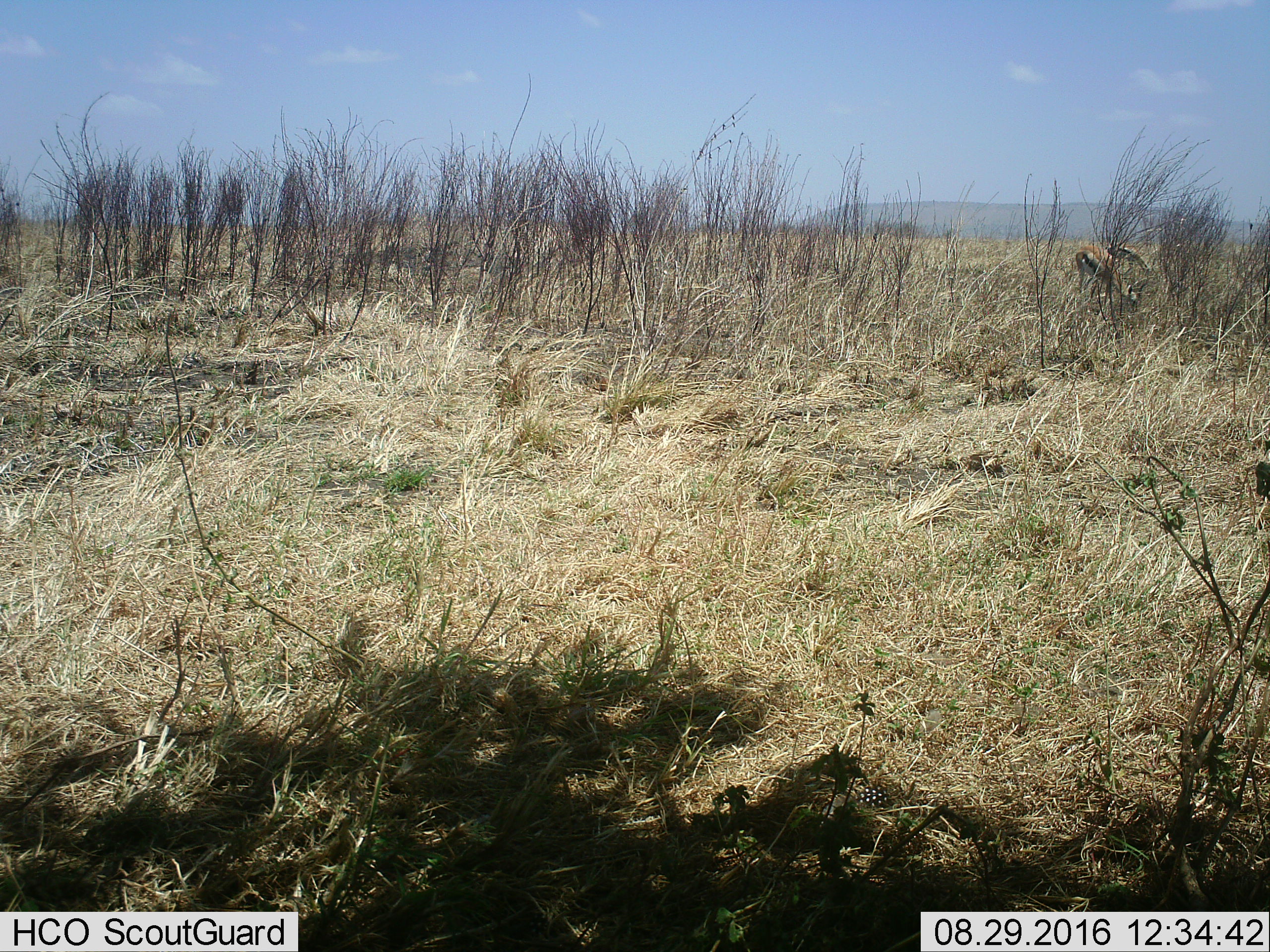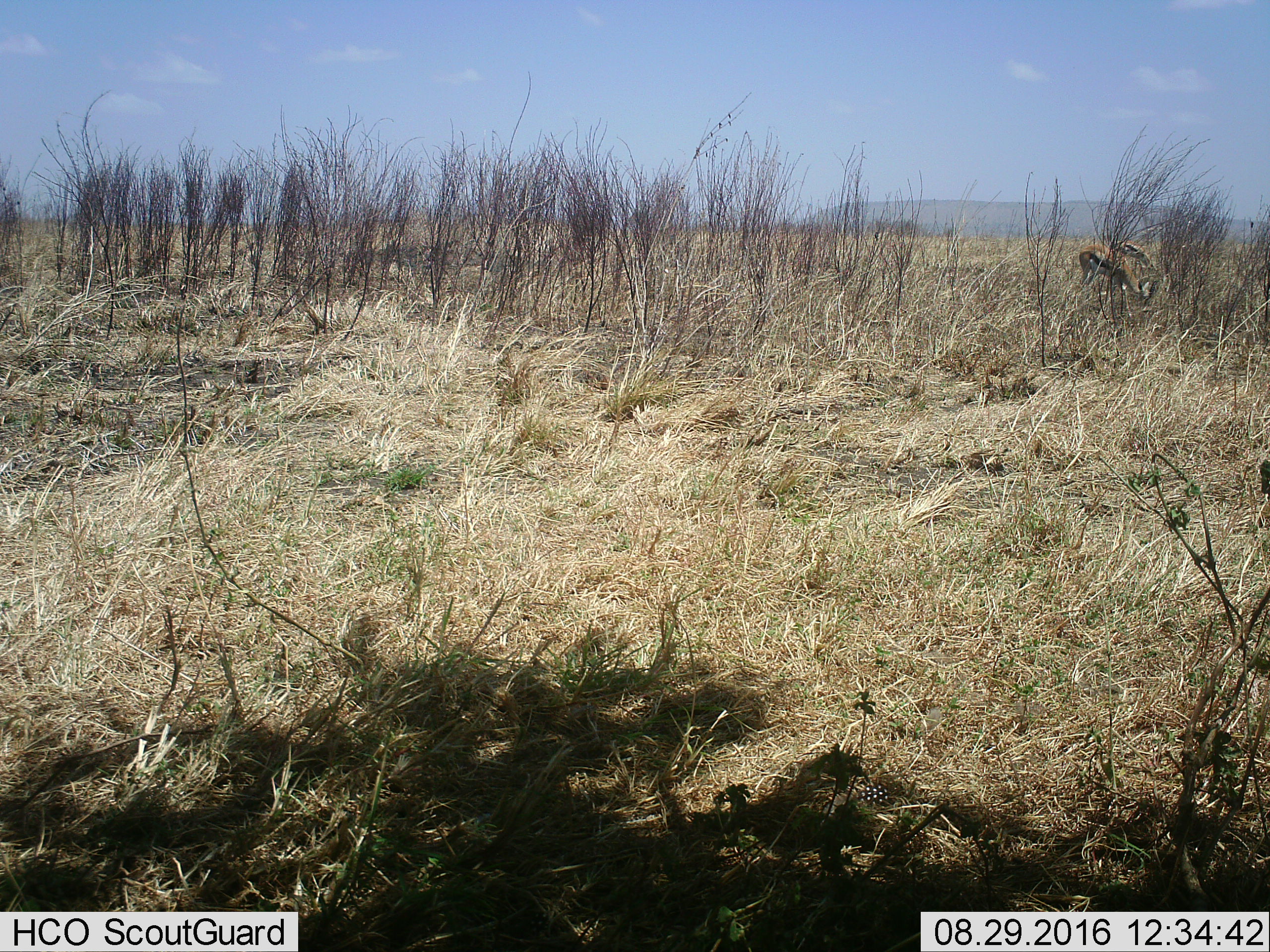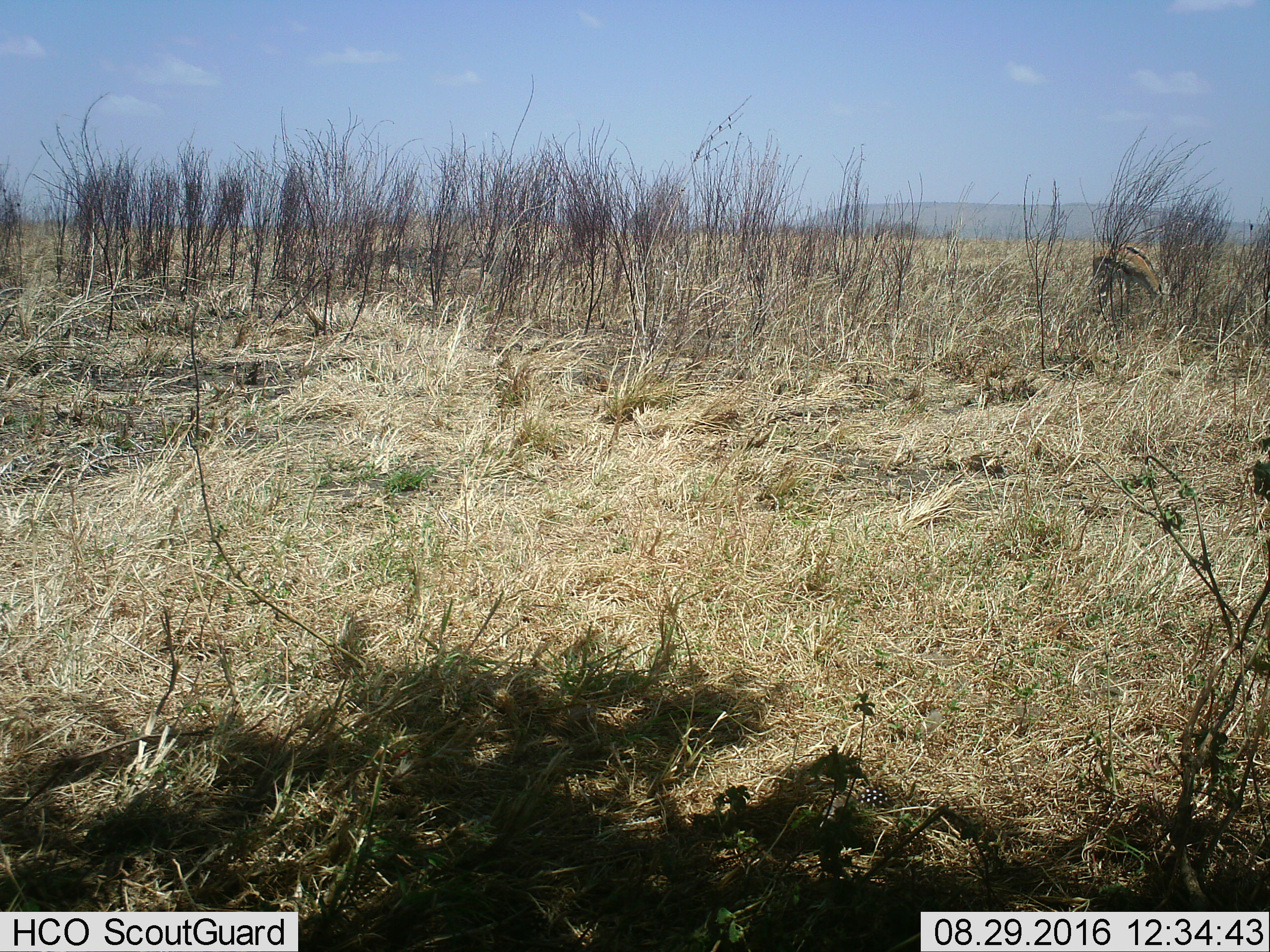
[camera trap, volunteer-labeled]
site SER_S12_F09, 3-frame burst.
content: unidentified animal